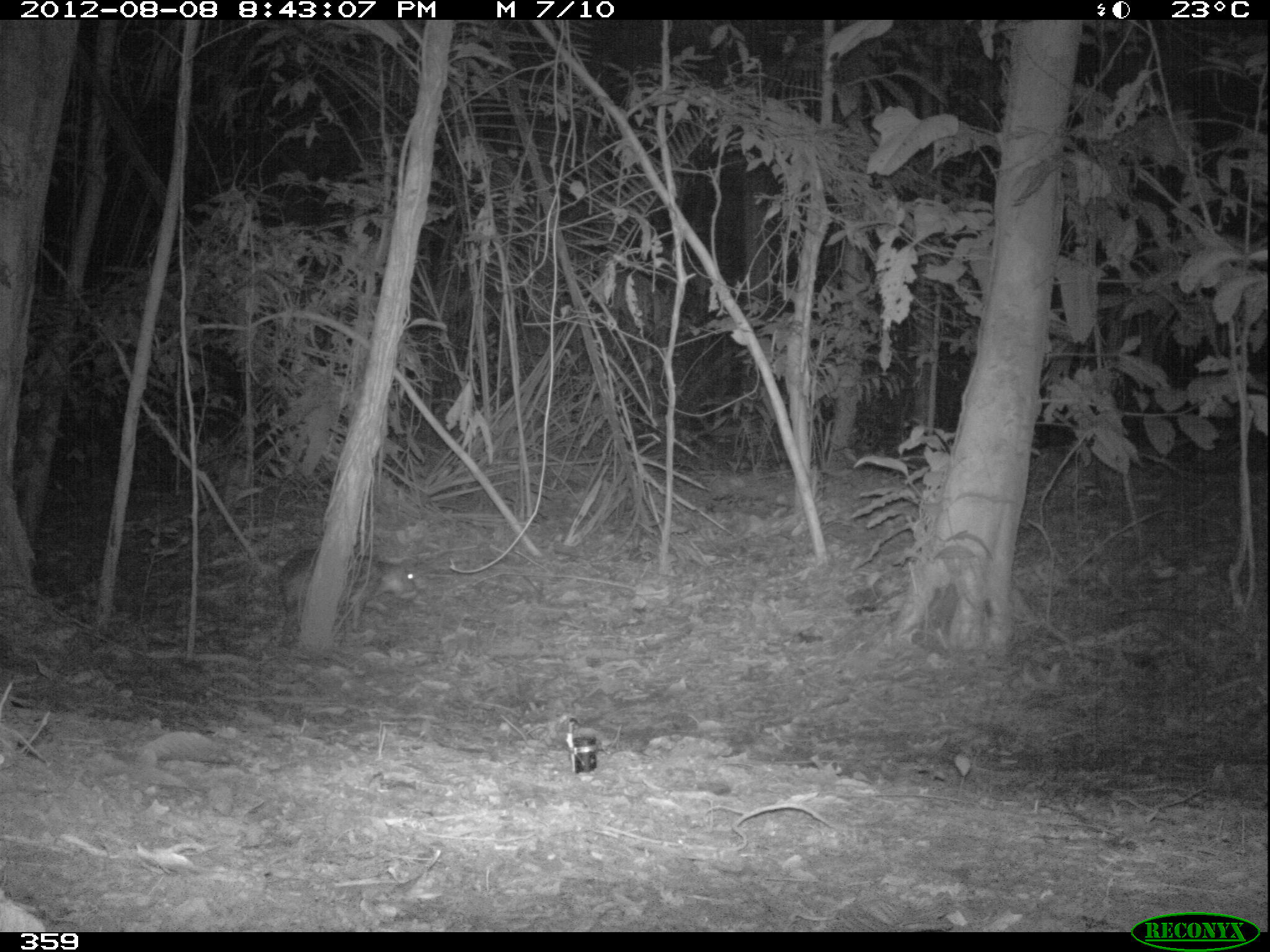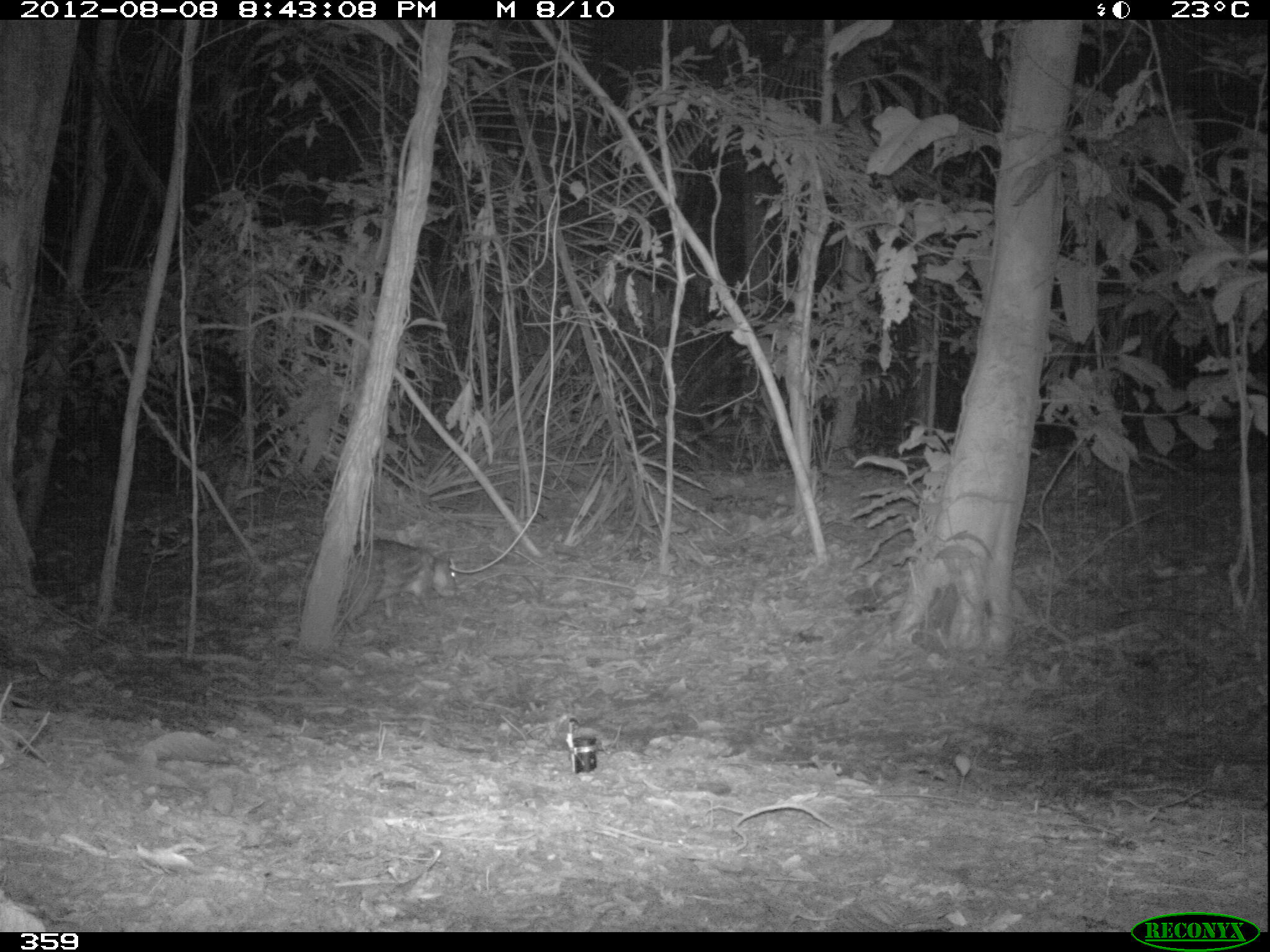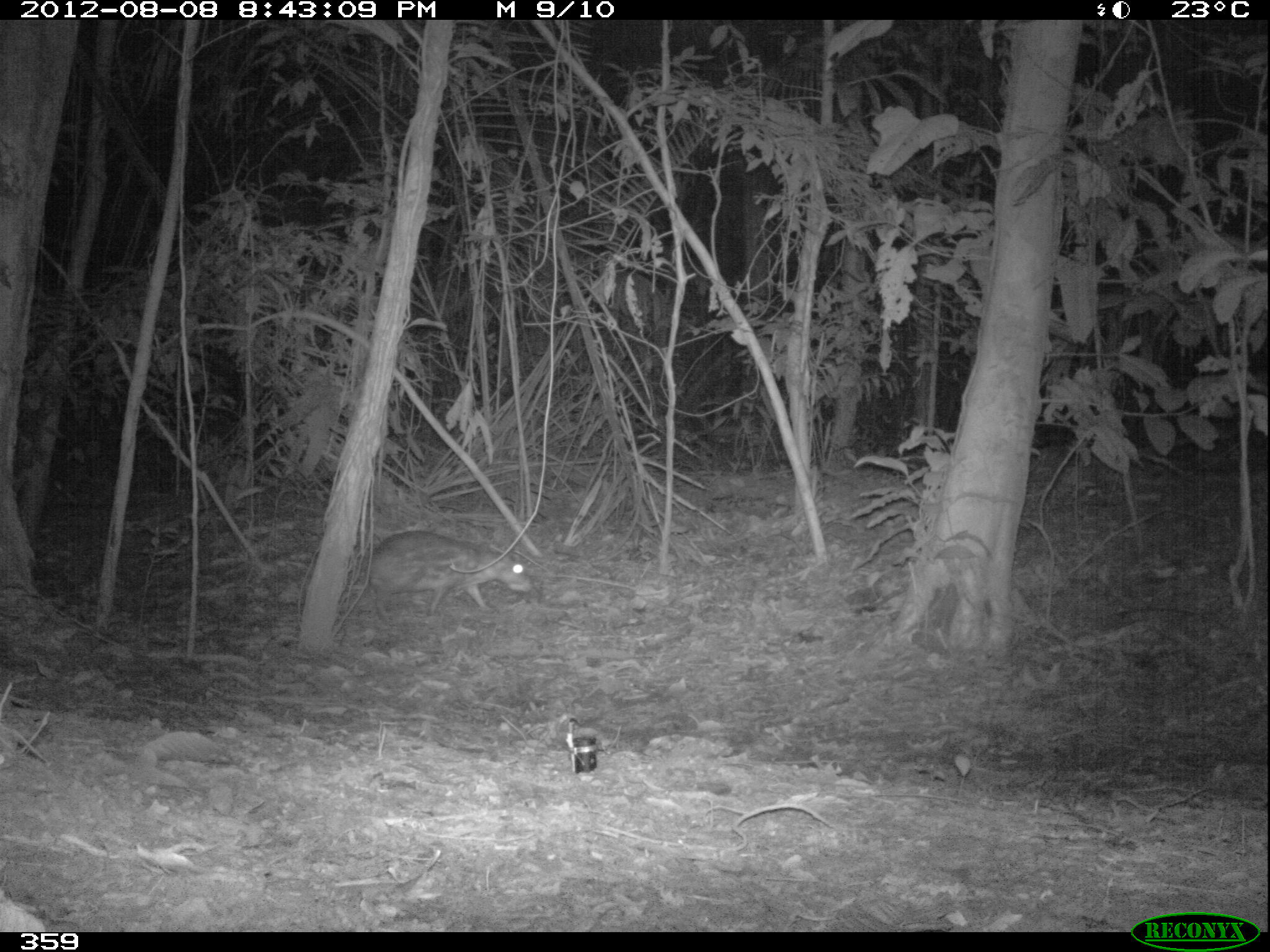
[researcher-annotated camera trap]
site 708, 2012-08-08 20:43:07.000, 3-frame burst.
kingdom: Animalia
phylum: Chordata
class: Mammalia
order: Rodentia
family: Cuniculidae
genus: Cuniculus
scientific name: Cuniculus paca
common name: spotted paca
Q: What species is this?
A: Cuniculus paca (spotted paca).